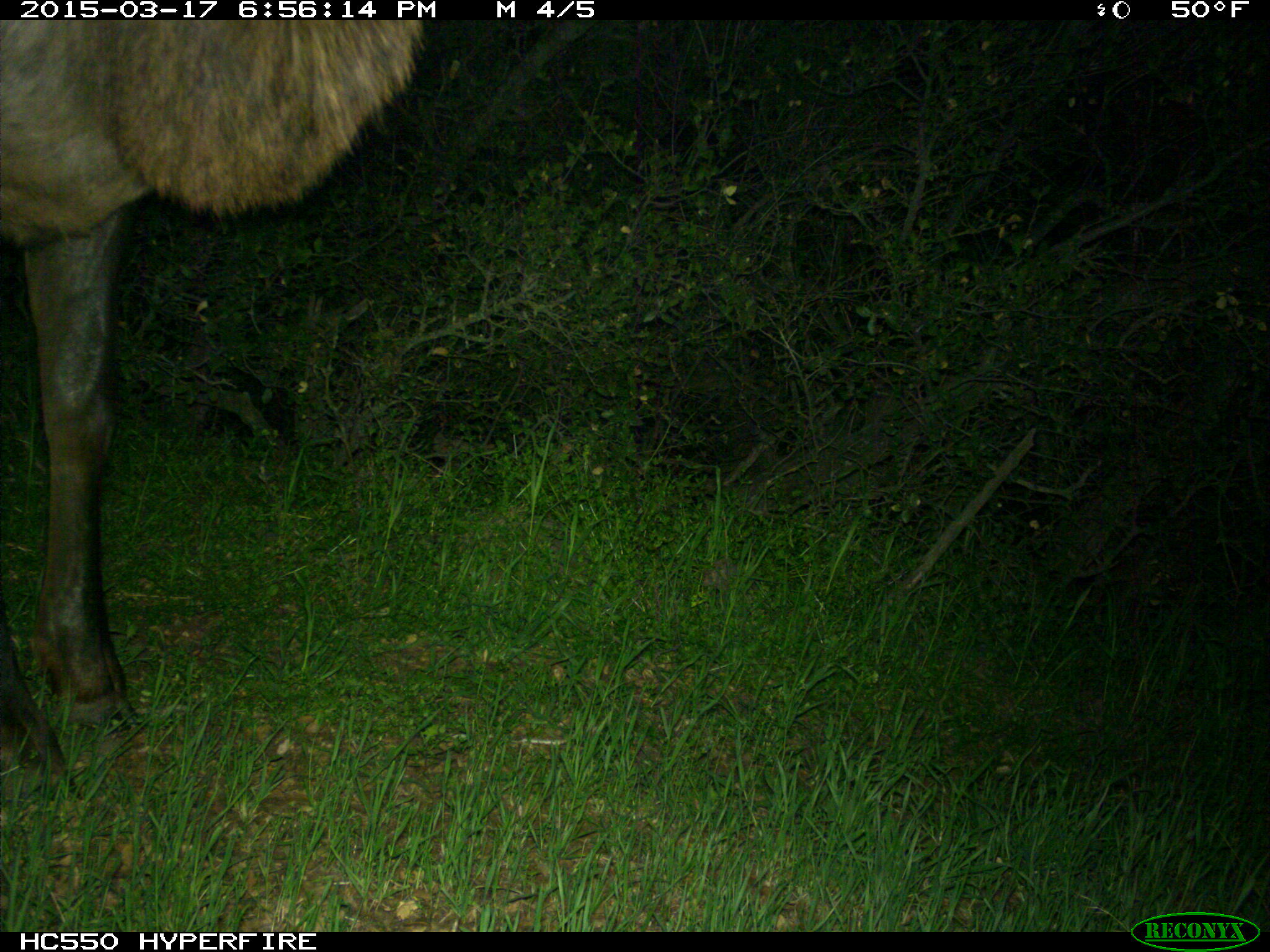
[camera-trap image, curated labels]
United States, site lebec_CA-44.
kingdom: Animalia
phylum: Chordata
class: Mammalia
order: Artiodactyla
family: Cervidae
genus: Cervus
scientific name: Cervus canadensis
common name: elk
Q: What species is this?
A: Cervus canadensis (elk).